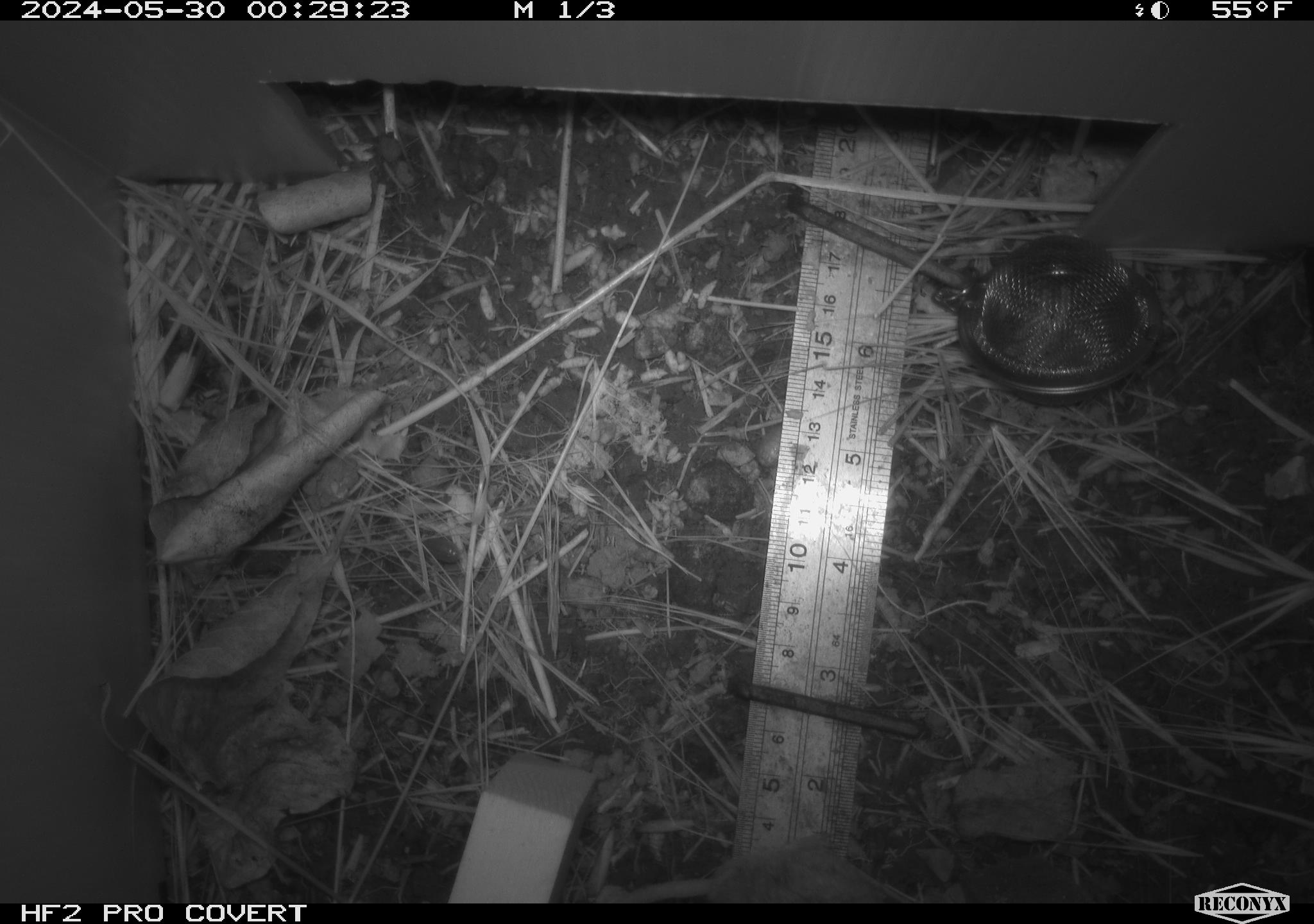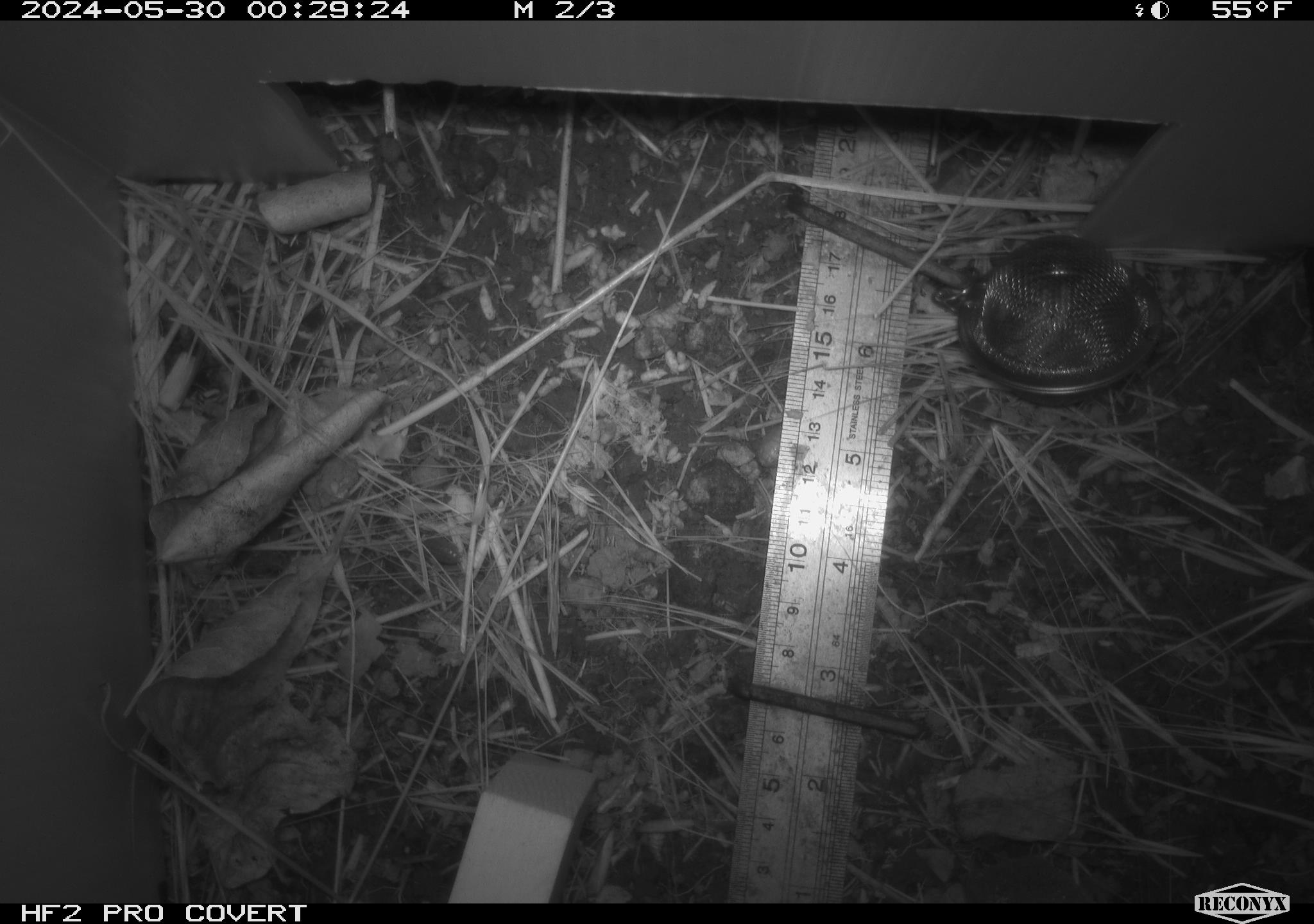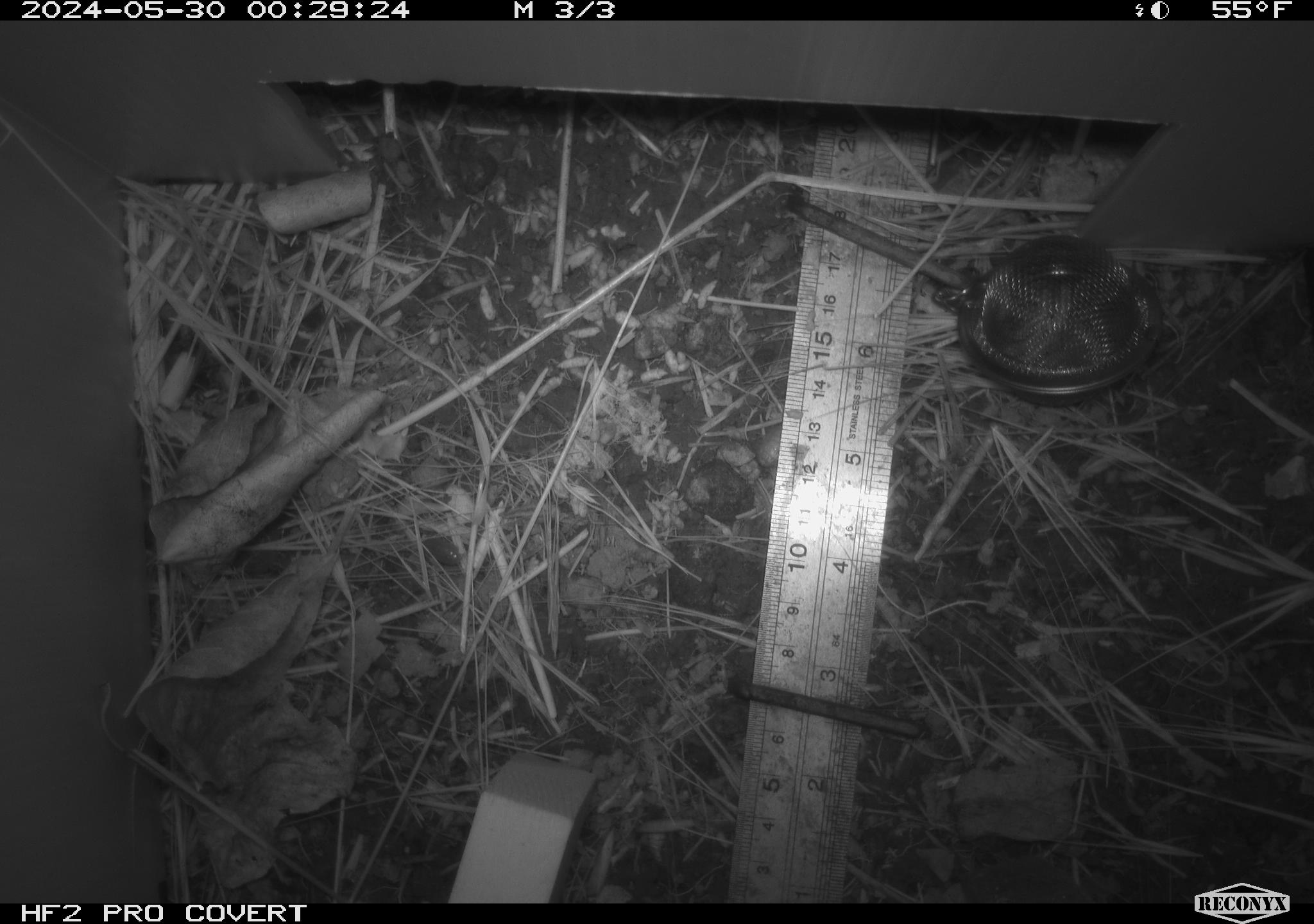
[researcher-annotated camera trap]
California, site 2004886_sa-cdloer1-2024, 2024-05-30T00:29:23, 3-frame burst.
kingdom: Animalia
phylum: Chordata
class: Mammalia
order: Rodentia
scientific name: Rodentia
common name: mouse species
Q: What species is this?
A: Mouse species (Rodentia).